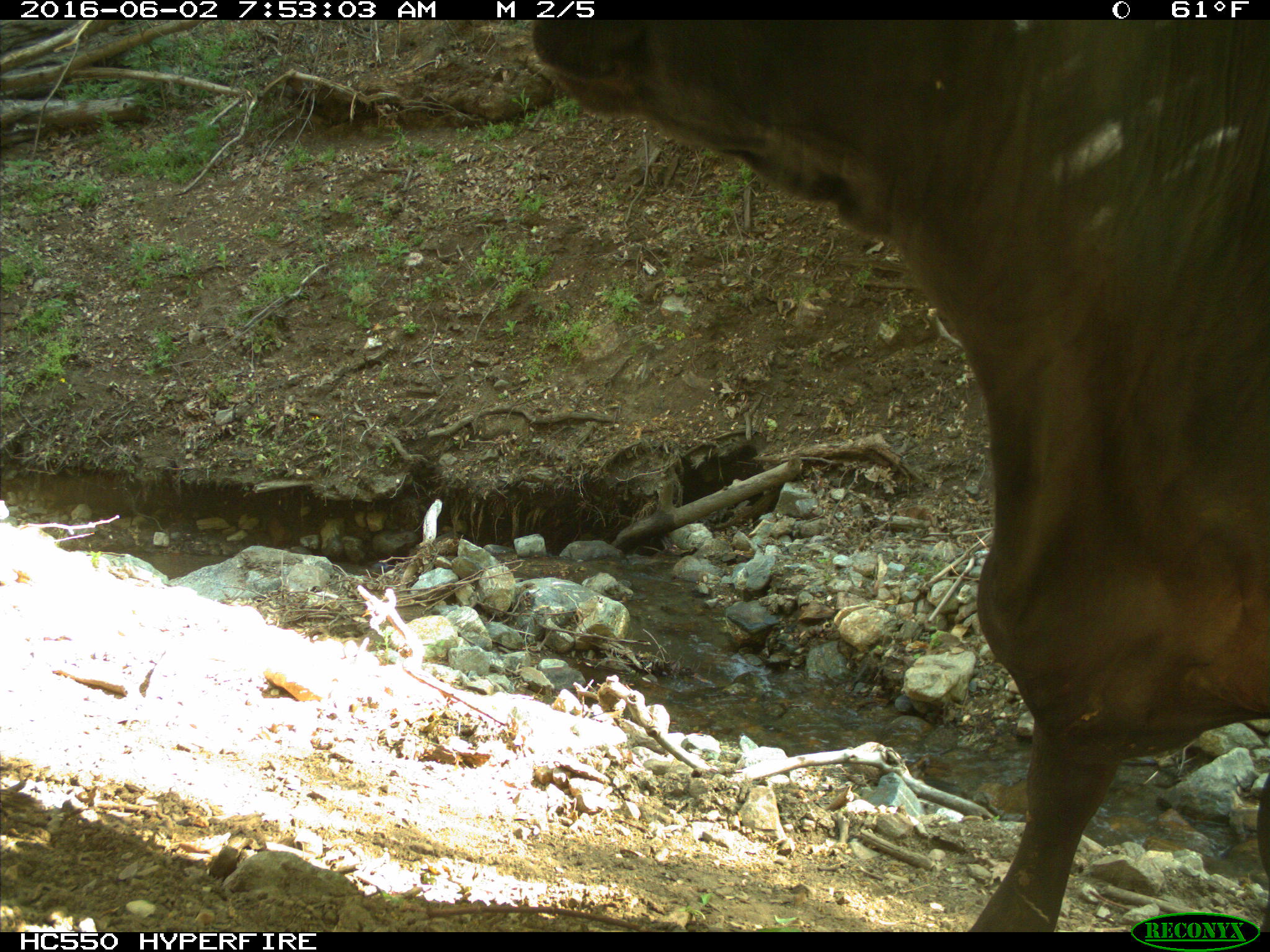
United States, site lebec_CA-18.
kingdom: Animalia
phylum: Chordata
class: Mammalia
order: Artiodactyla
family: Bovidae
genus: Bos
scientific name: Bos taurus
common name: domestic cow